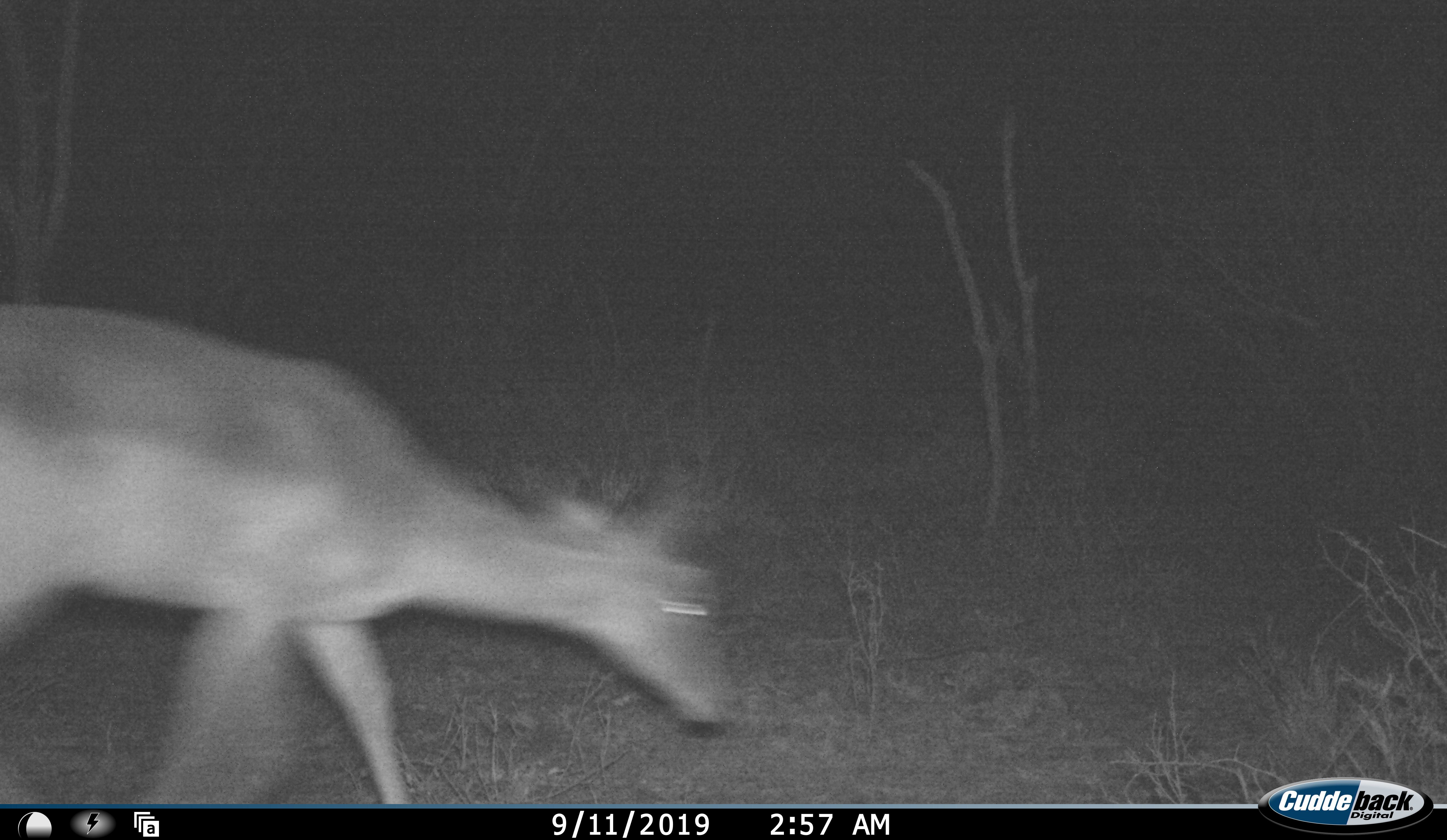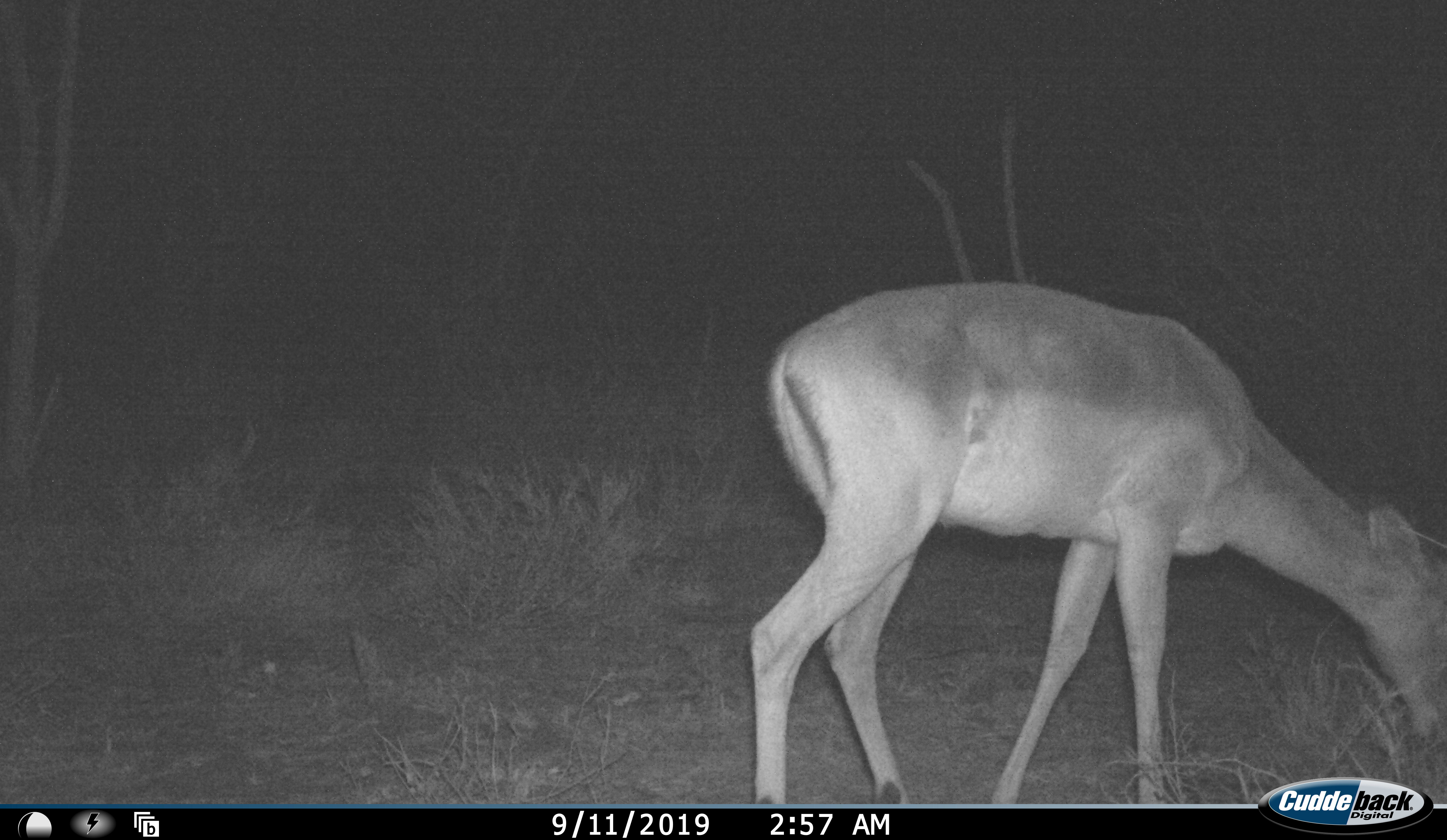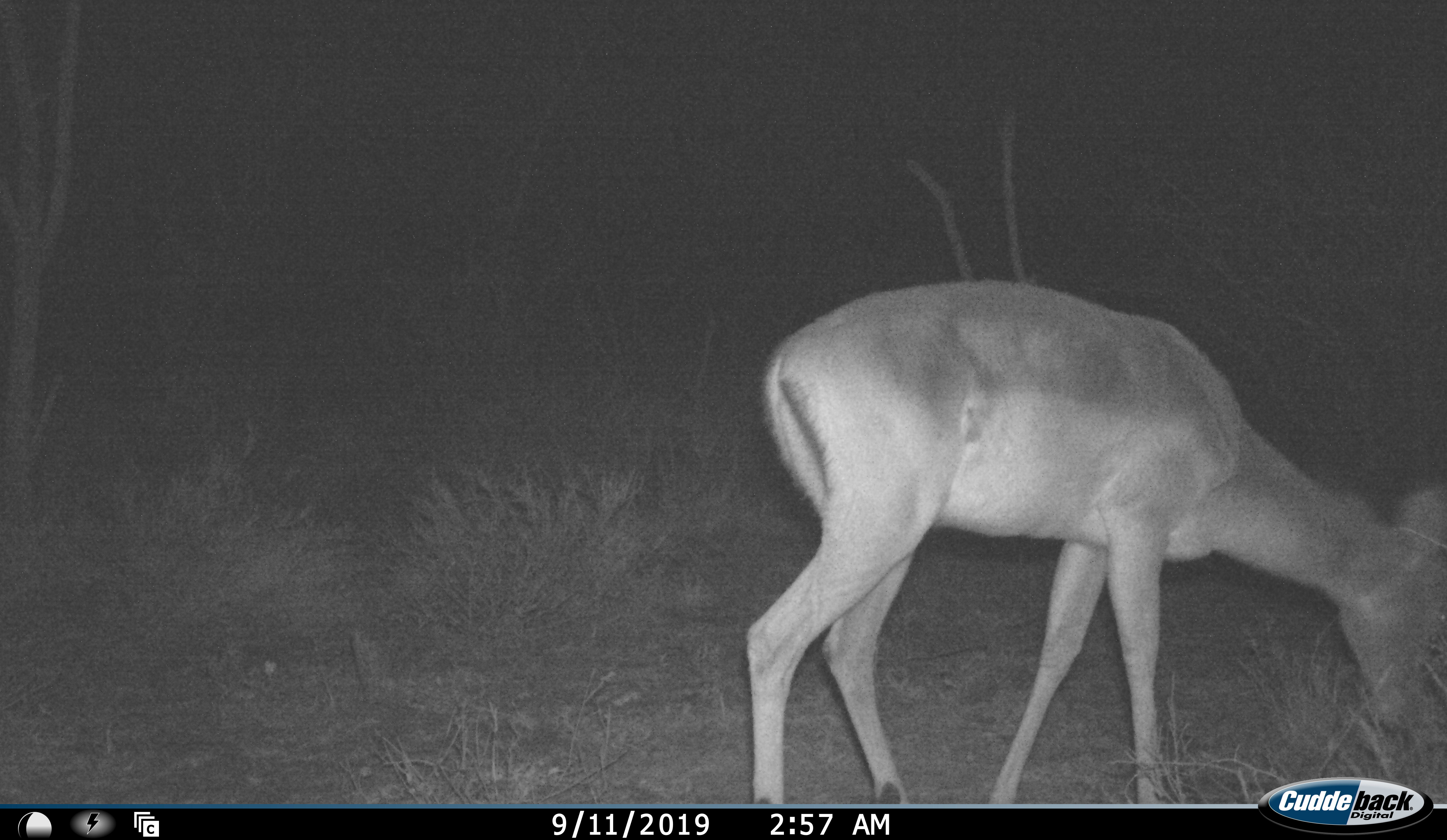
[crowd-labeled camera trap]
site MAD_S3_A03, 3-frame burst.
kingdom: Animalia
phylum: Chordata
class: Mammalia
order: Artiodactyla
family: Bovidae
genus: Aepyceros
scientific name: Aepyceros melampus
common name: impala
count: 1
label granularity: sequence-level